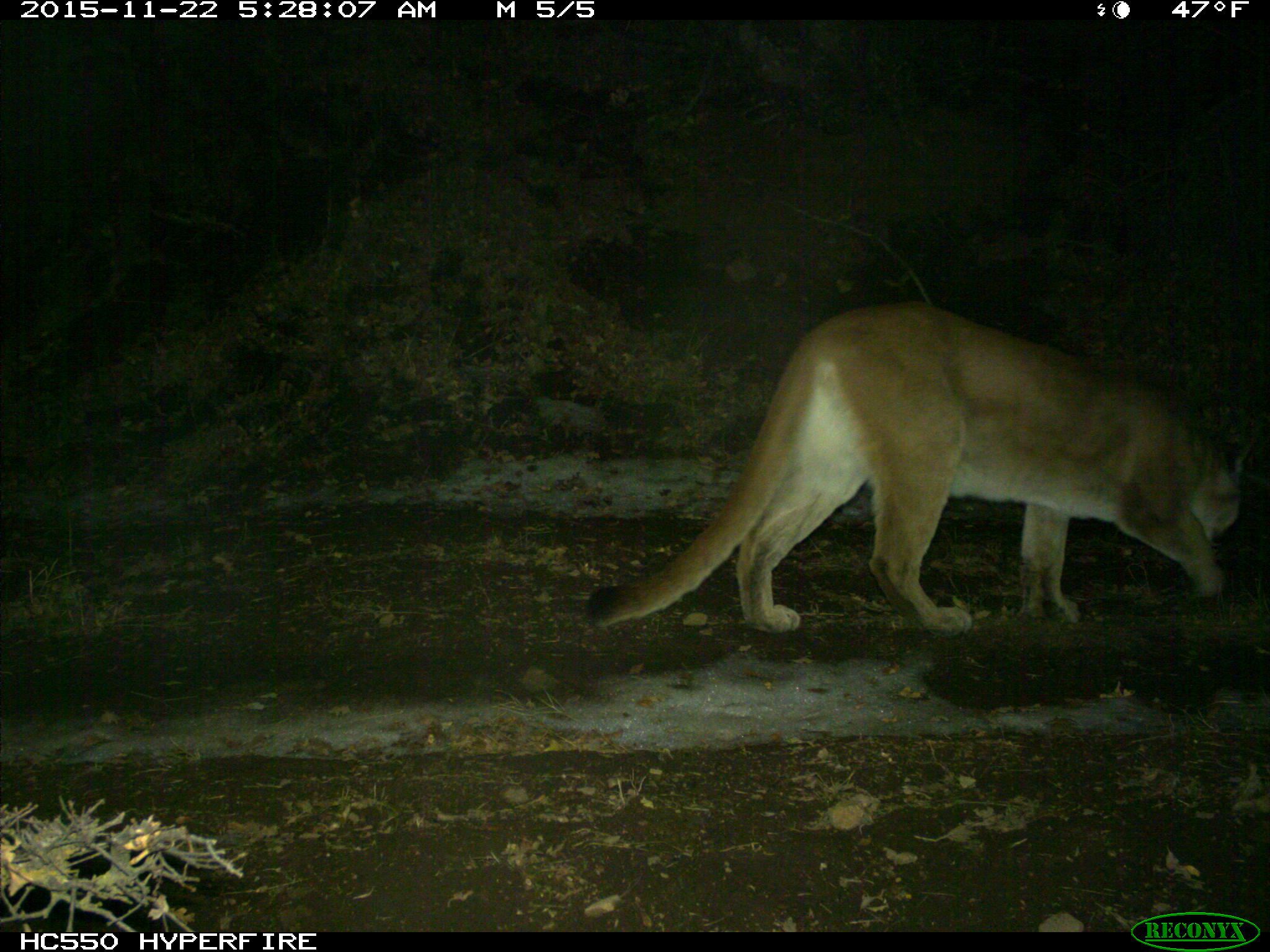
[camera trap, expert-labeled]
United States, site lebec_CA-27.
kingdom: Animalia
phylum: Chordata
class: Mammalia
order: Carnivora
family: Felidae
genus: Puma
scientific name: Puma concolor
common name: mountain lion